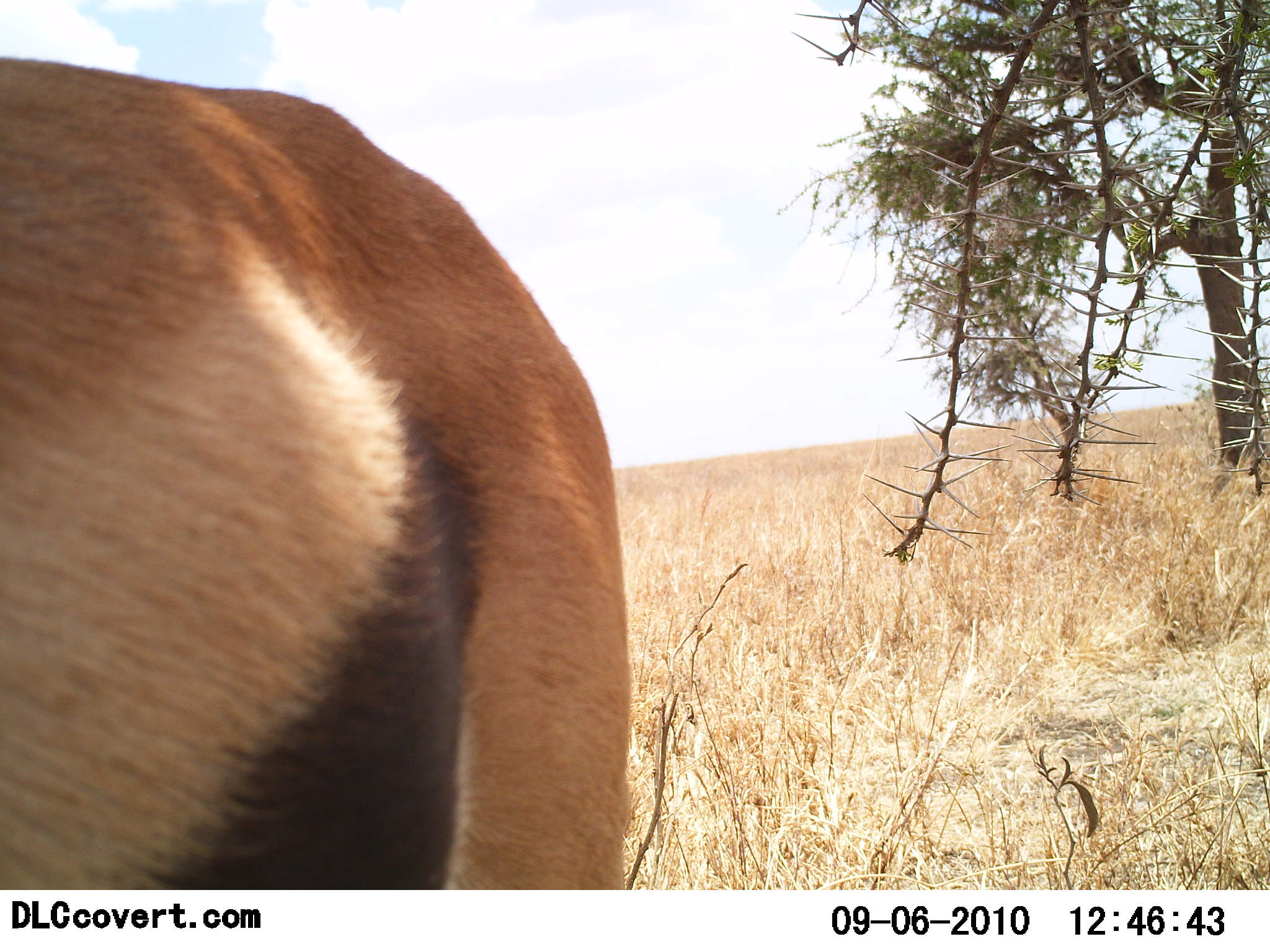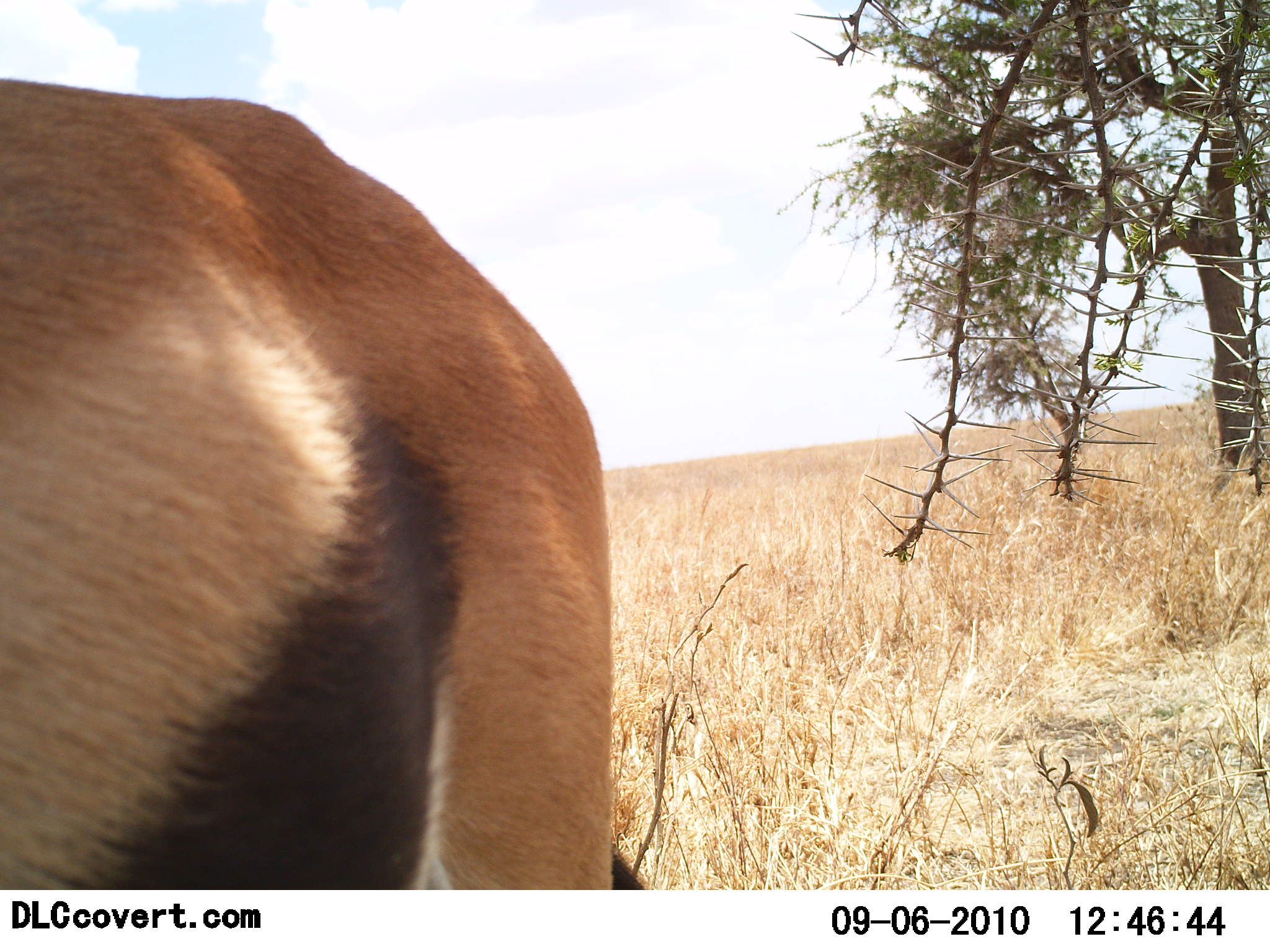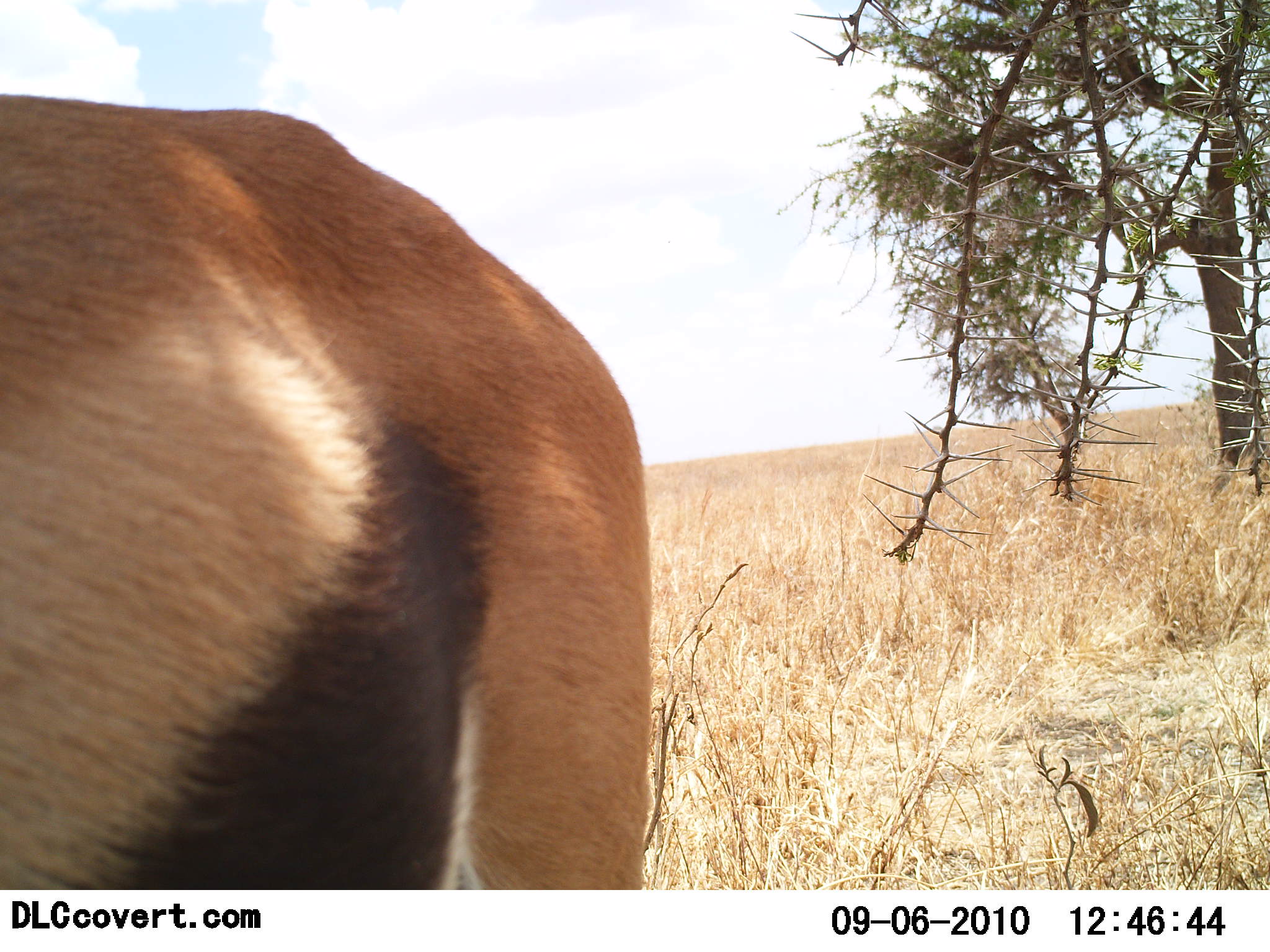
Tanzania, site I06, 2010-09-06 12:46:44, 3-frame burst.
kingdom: Animalia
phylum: Chordata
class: Mammalia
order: Artiodactyla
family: Bovidae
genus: Eudorcas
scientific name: Eudorcas thomsonii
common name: thomson's gazelle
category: gazellethomsons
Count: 1.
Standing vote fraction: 92%.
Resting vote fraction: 0%.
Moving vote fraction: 8%.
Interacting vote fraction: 0%.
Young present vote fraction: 0%.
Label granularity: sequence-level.